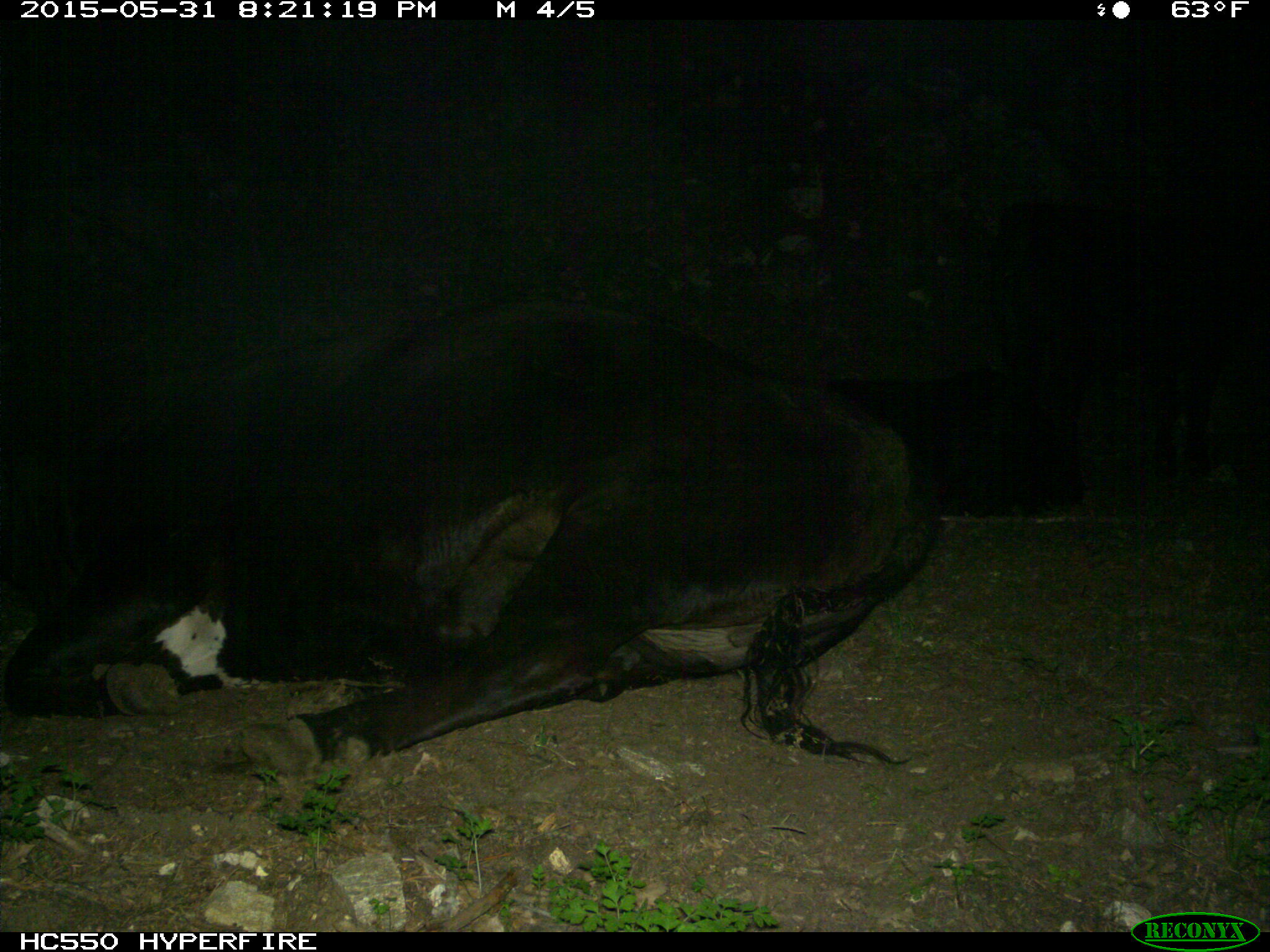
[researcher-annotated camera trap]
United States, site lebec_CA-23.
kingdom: Animalia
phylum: Chordata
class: Mammalia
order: Artiodactyla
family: Bovidae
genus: Bos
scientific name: Bos taurus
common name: domestic cow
Bos taurus (domestic cow).